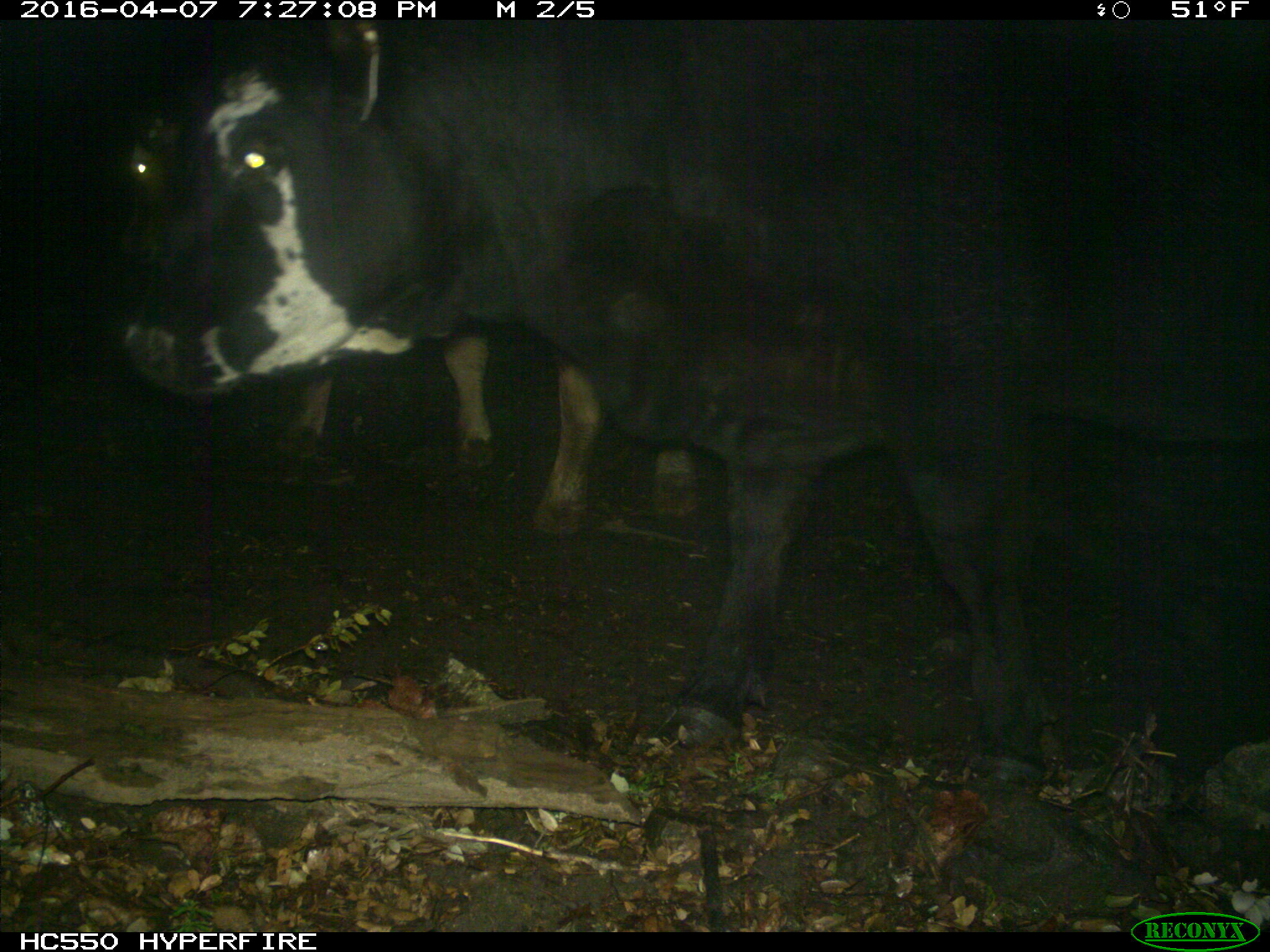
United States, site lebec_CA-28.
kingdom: Animalia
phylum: Chordata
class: Mammalia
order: Artiodactyla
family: Bovidae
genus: Bos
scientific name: Bos taurus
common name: domestic cow